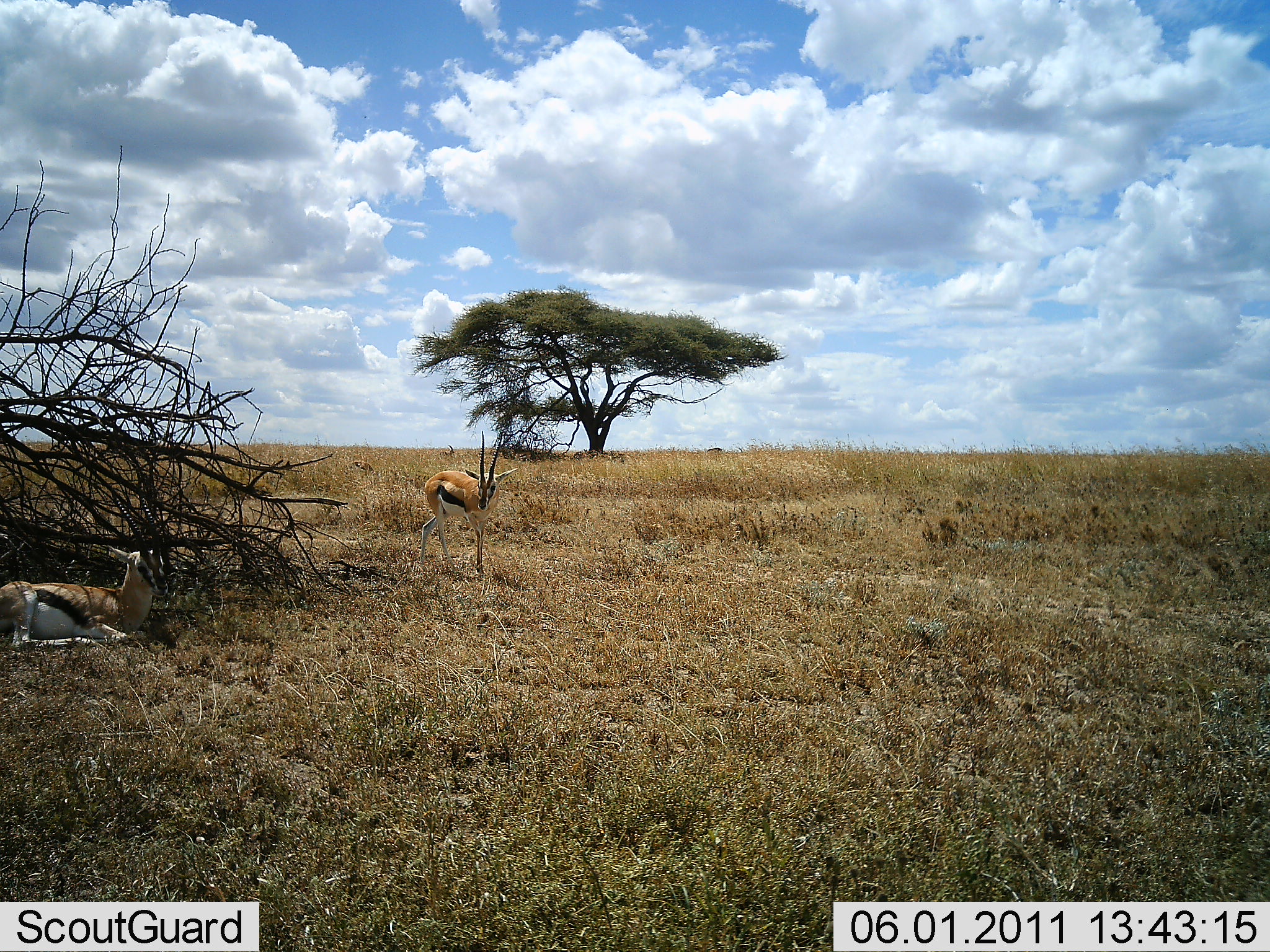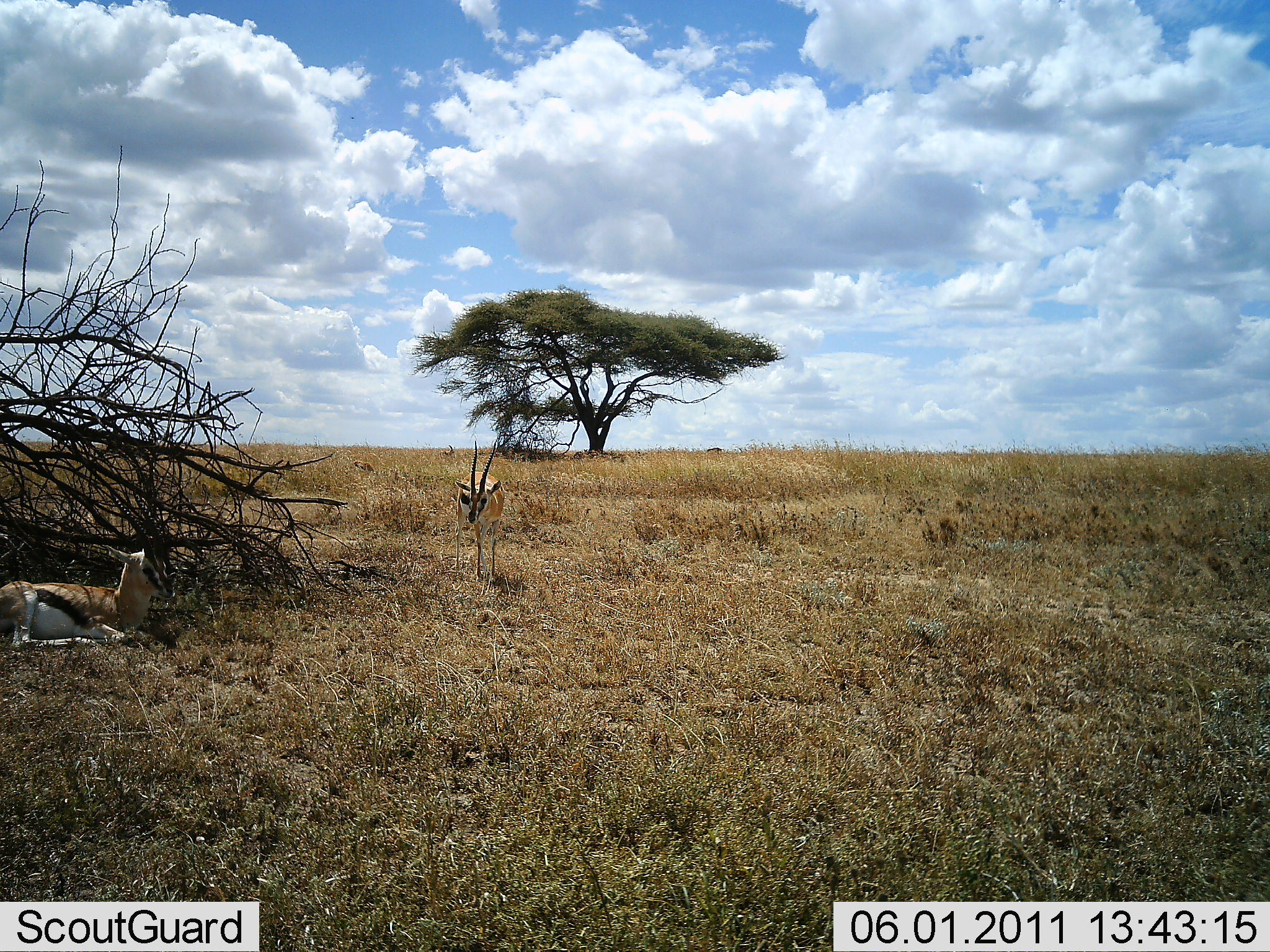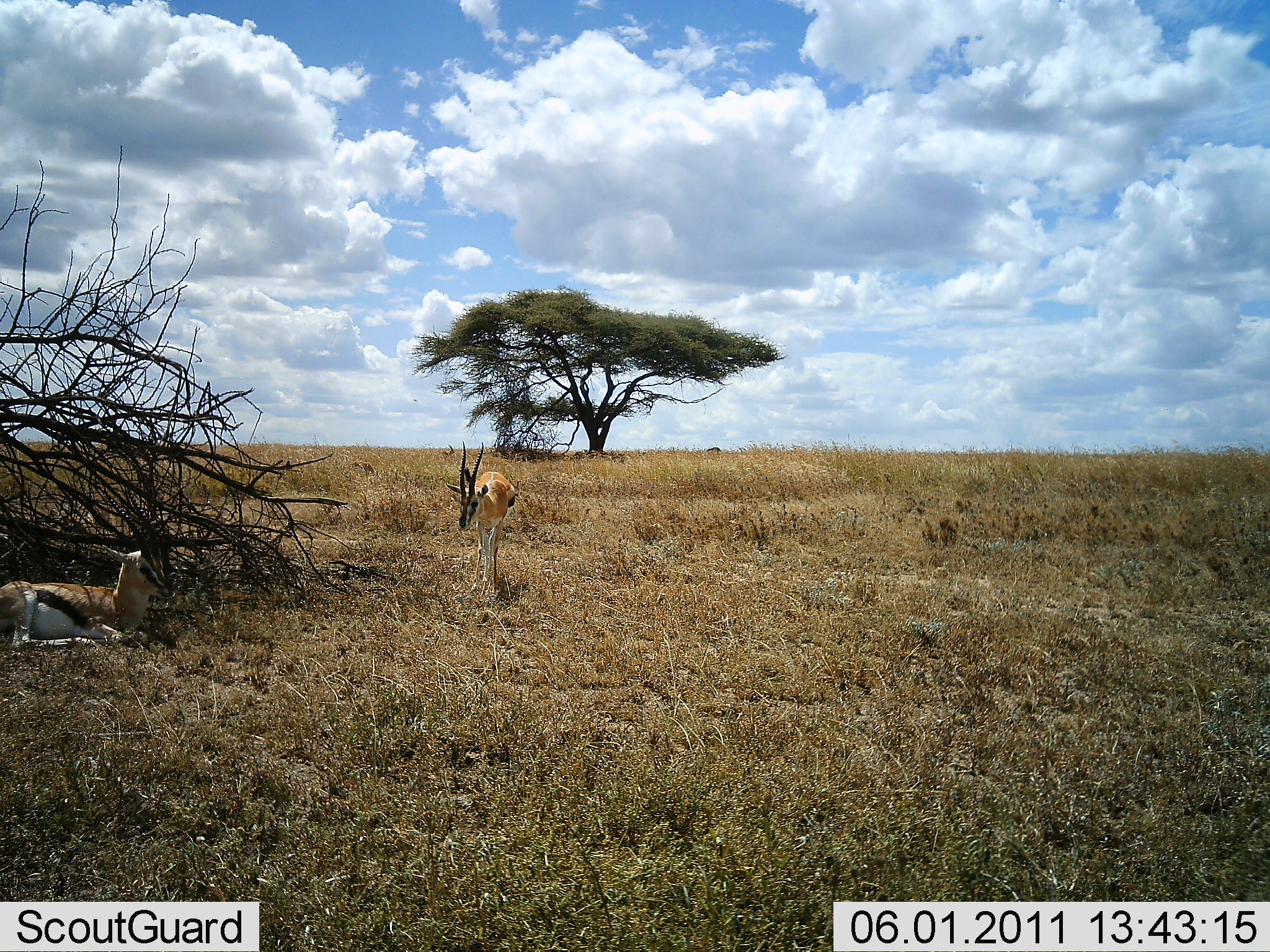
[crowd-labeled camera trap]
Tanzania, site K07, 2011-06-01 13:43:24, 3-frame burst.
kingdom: Animalia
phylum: Chordata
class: Mammalia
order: Artiodactyla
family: Bovidae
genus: Eudorcas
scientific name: Eudorcas thomsonii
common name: thomson's gazelle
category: gazellethomsons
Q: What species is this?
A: Gazellethomsons (thomson's gazelle) (Eudorcas thomsonii).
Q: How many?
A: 2.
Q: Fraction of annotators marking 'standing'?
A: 25%.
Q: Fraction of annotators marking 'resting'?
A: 100%.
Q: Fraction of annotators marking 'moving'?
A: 67%.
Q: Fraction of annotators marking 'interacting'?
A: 0%.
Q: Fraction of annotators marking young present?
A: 0%.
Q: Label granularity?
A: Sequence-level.